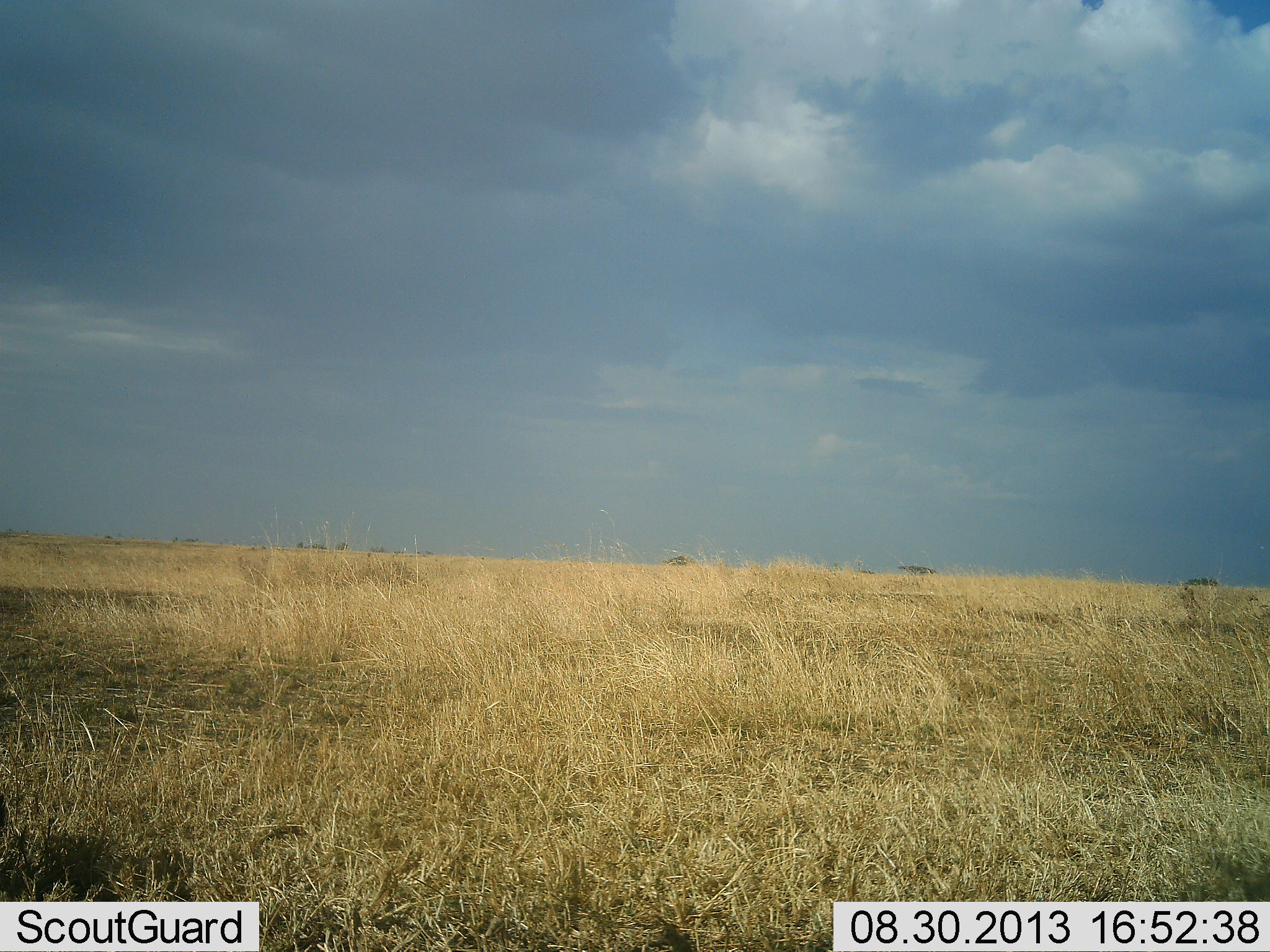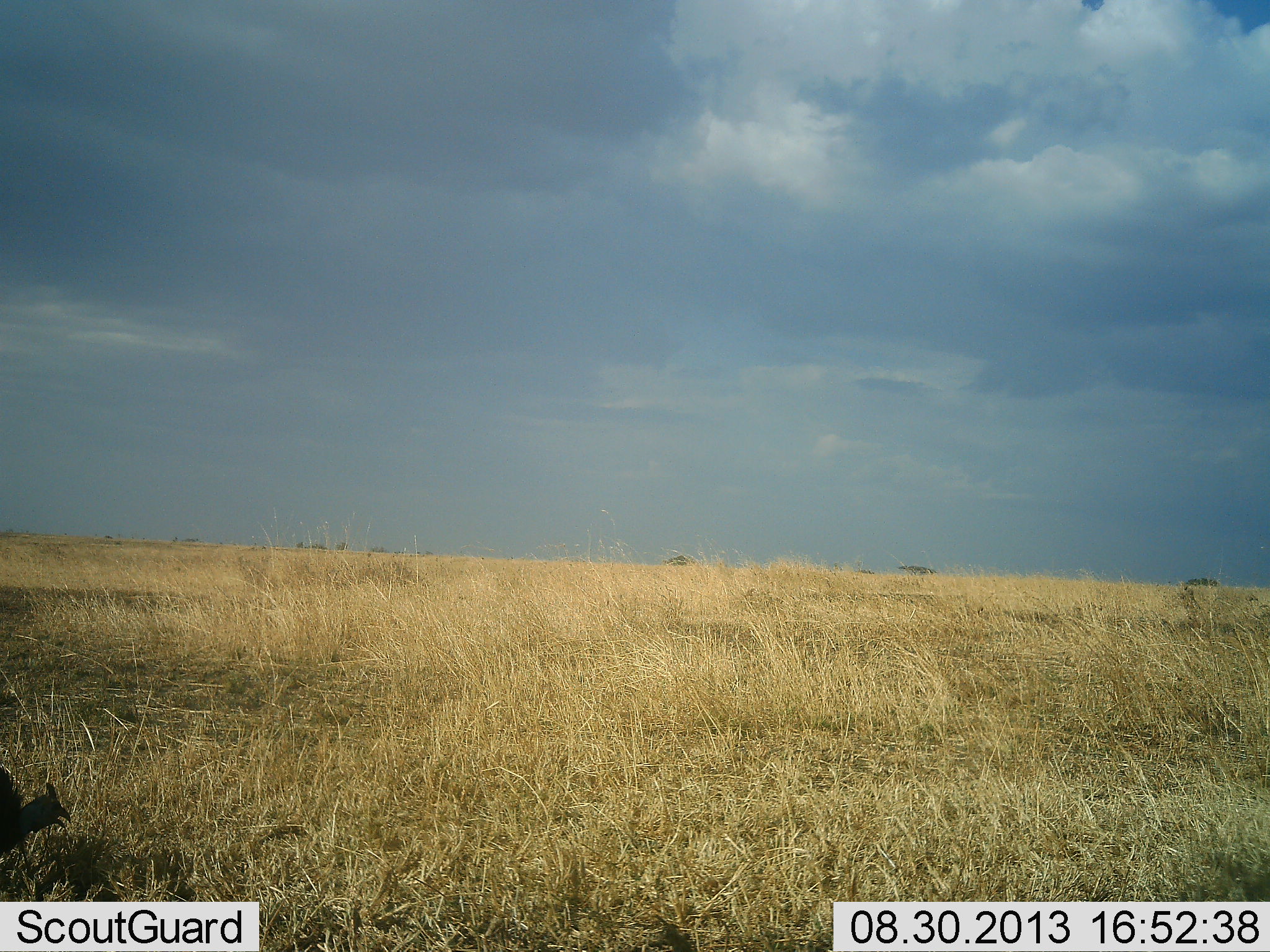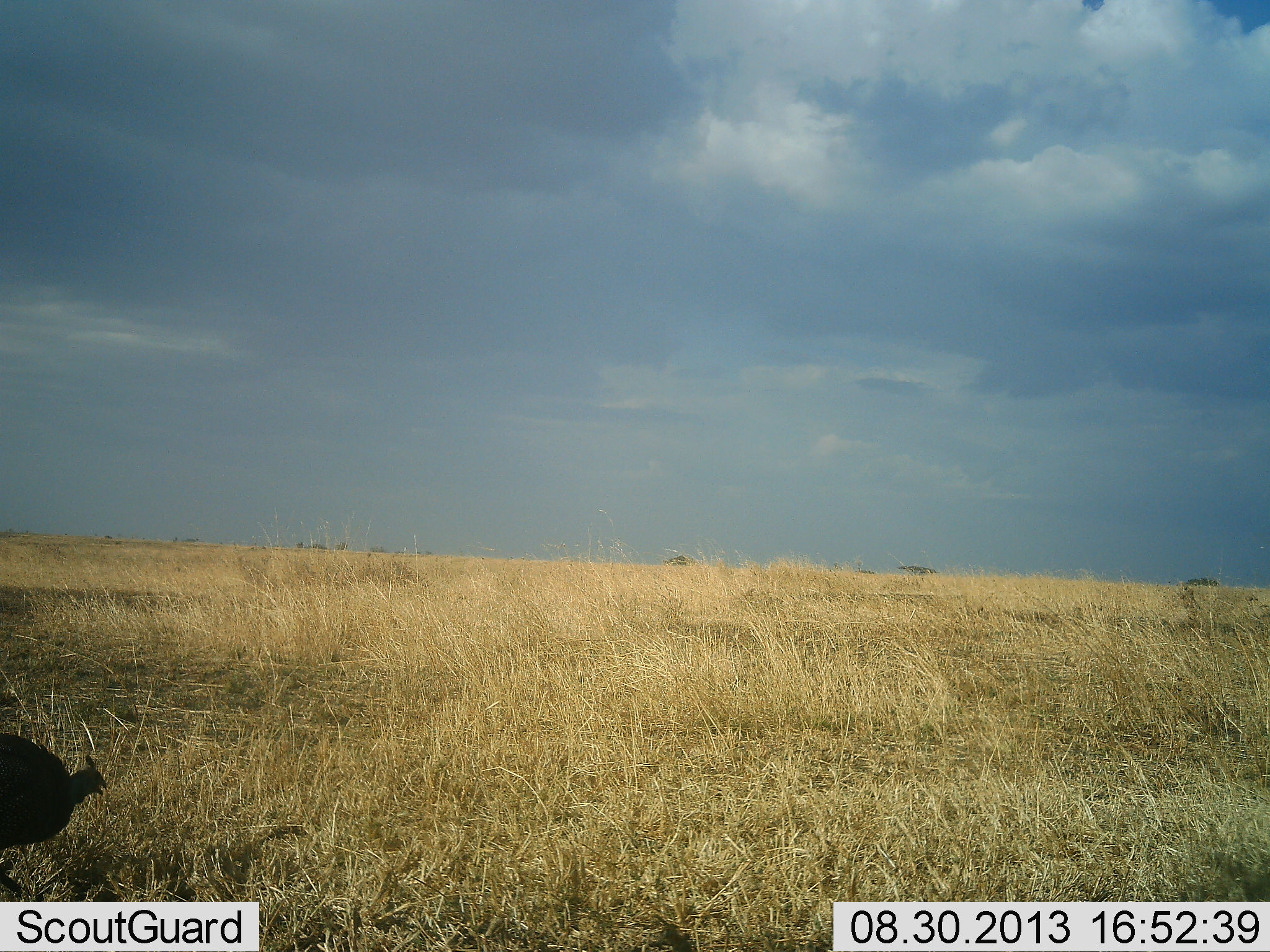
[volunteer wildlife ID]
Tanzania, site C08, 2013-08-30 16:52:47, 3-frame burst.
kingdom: Animalia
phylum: Chordata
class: Aves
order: Galliformes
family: Numididae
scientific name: Numididae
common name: guinea fowl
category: guineafowl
Guineafowl (guinea fowl) (Numididae), count 1. Behavior (volunteer vote fractions): standing 12%, resting 0%, moving 81%, interacting 0%. Young present (vote fraction): 0%. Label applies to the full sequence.